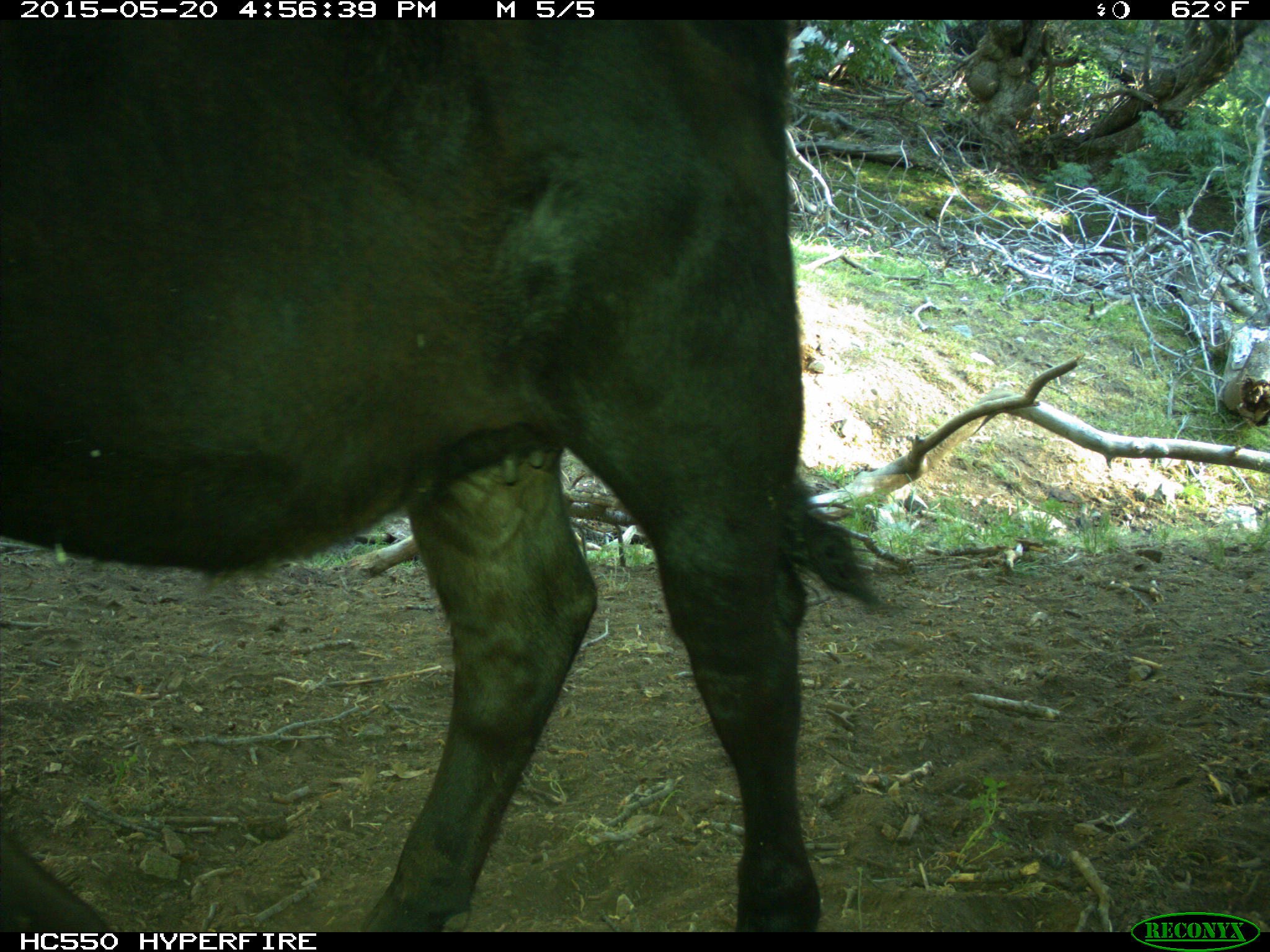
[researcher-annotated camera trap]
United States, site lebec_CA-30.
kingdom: Animalia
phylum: Chordata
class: Mammalia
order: Artiodactyla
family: Bovidae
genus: Bos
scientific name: Bos taurus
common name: domestic cow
Bos taurus (domestic cow).